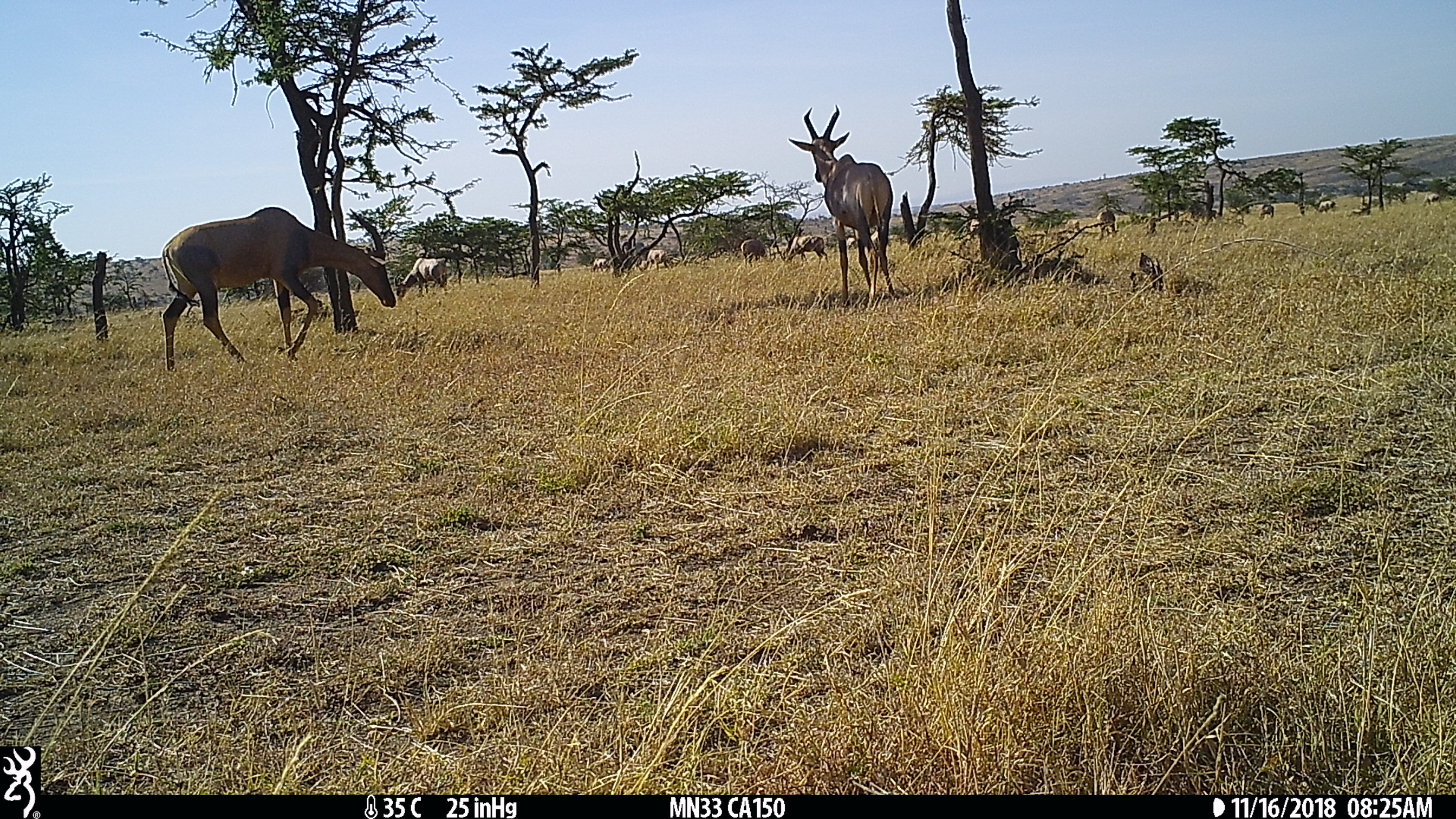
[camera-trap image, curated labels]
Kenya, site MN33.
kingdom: Animalia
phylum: Chordata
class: Mammalia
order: Artiodactyla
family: Bovidae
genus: Damaliscus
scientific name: Damaliscus lunatus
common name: topi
Topi (Damaliscus lunatus).